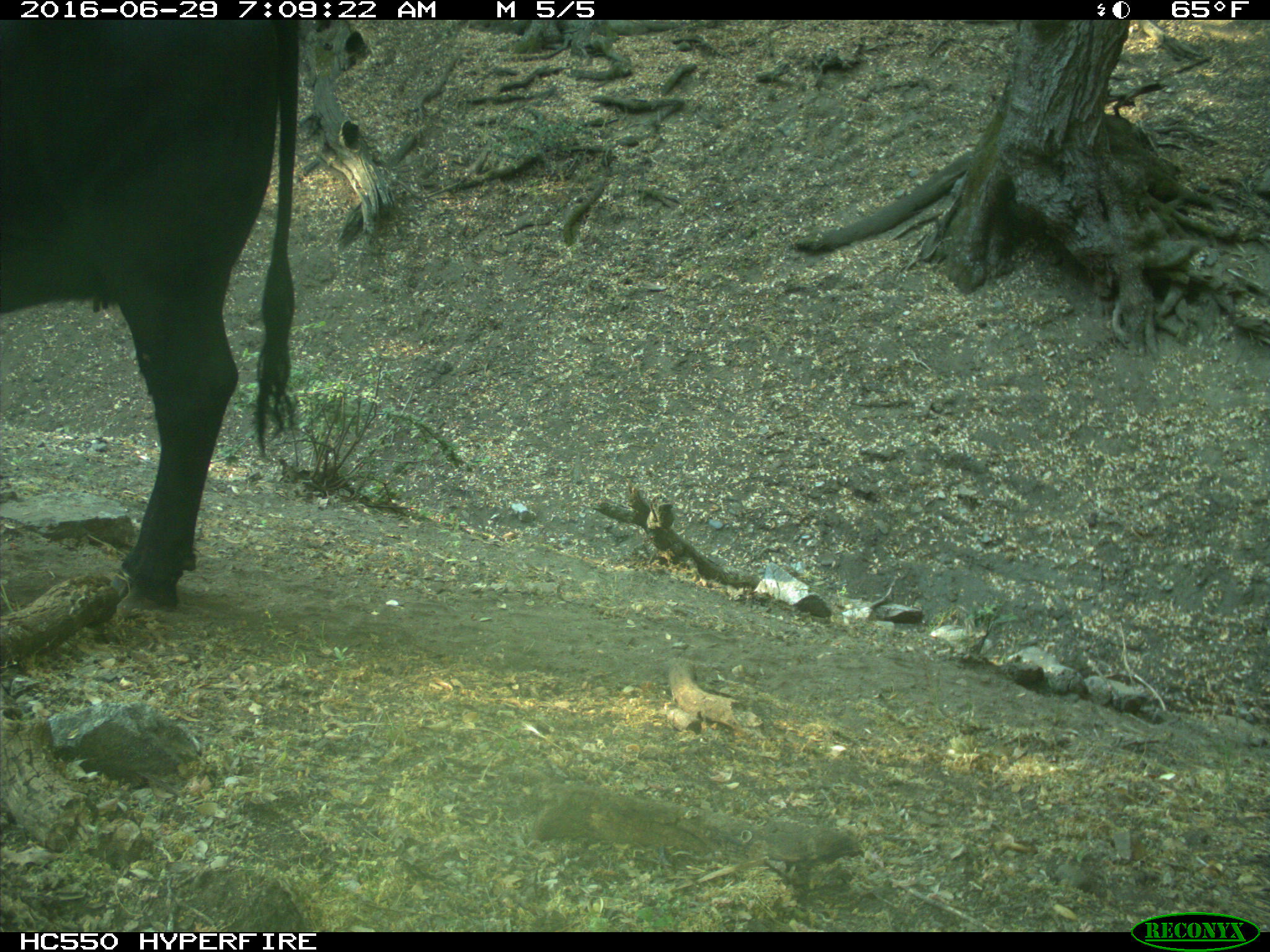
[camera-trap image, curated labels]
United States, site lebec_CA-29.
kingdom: Animalia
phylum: Chordata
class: Mammalia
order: Artiodactyla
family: Bovidae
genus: Bos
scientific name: Bos taurus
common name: domestic cow